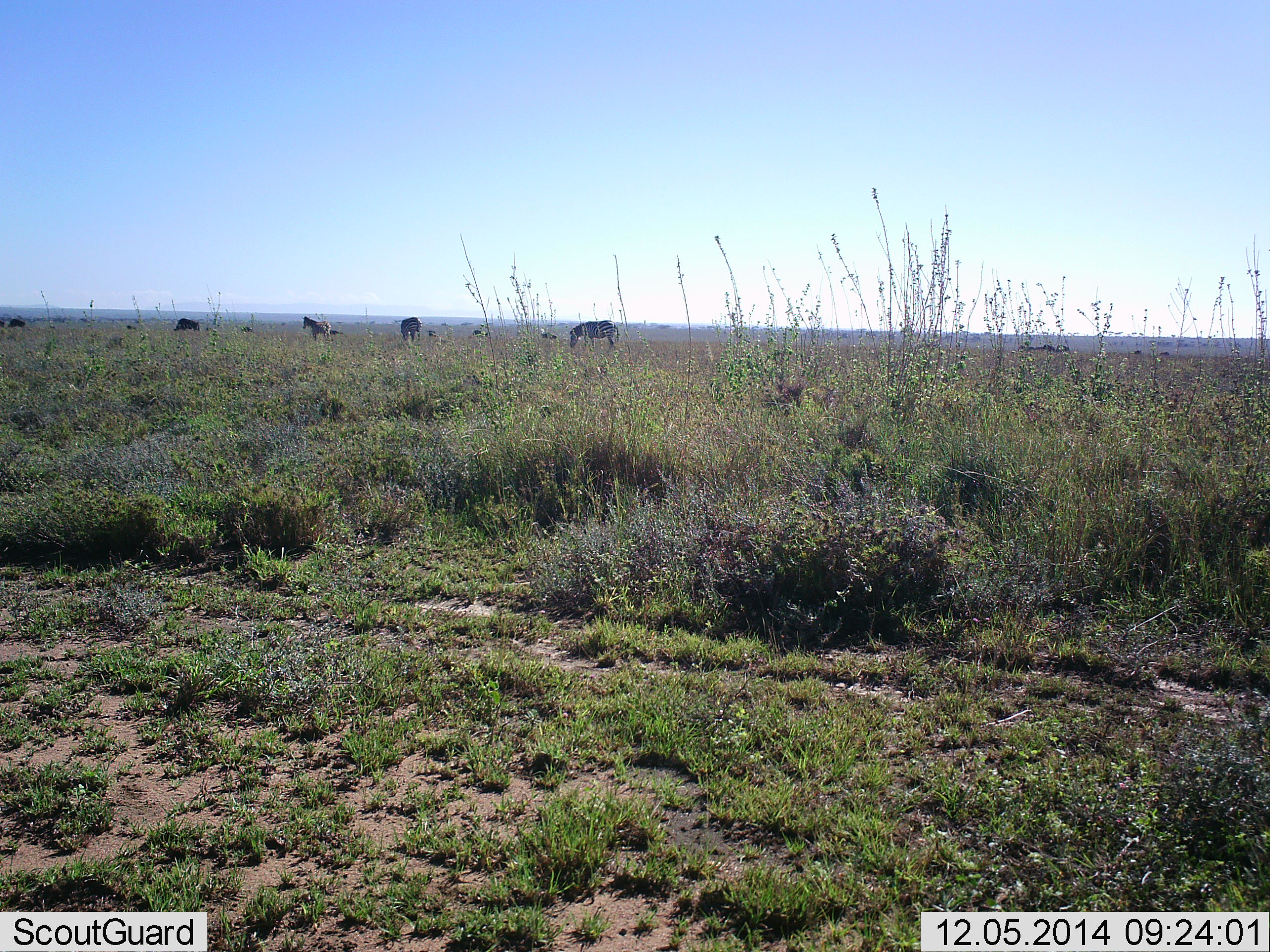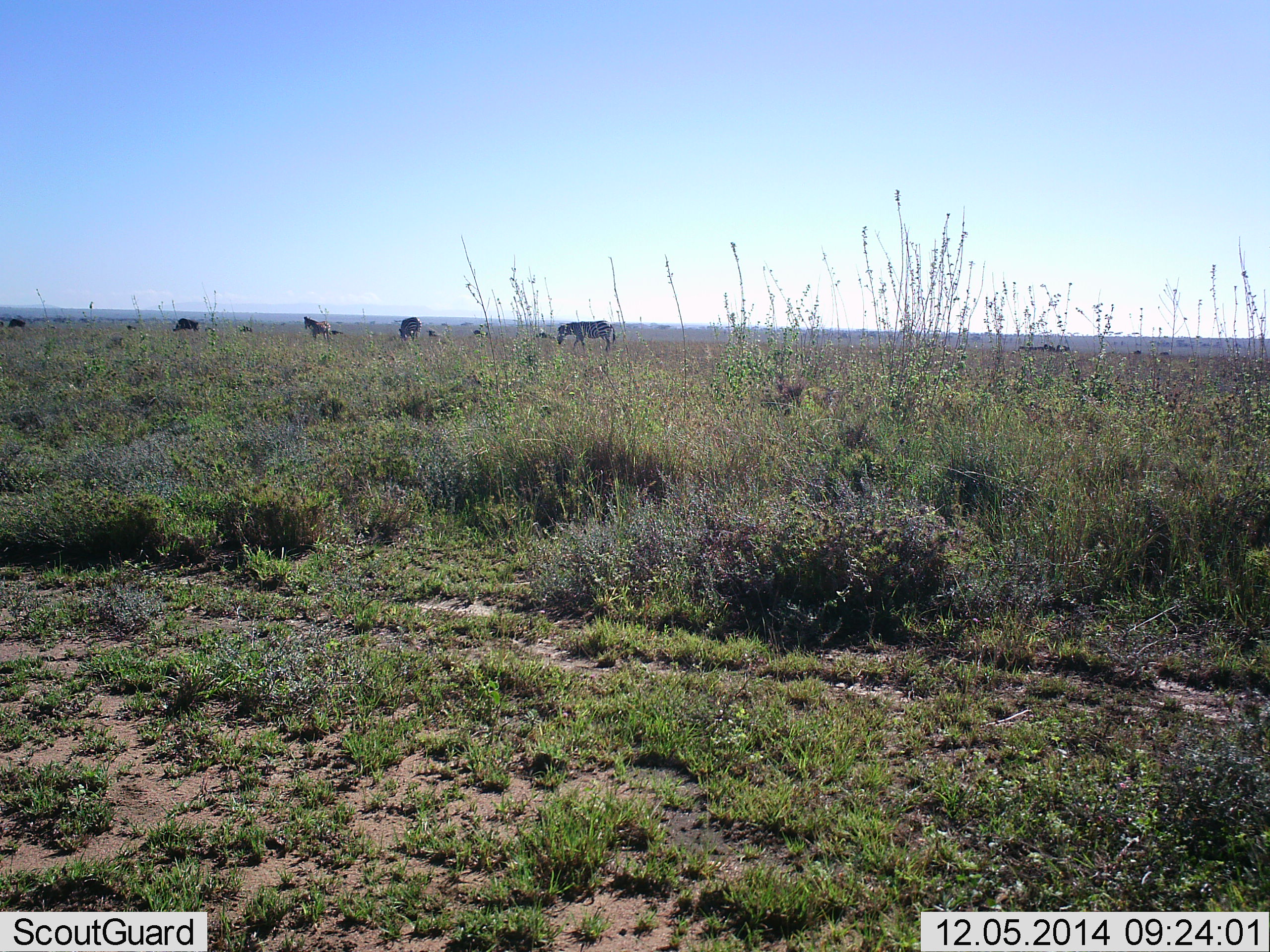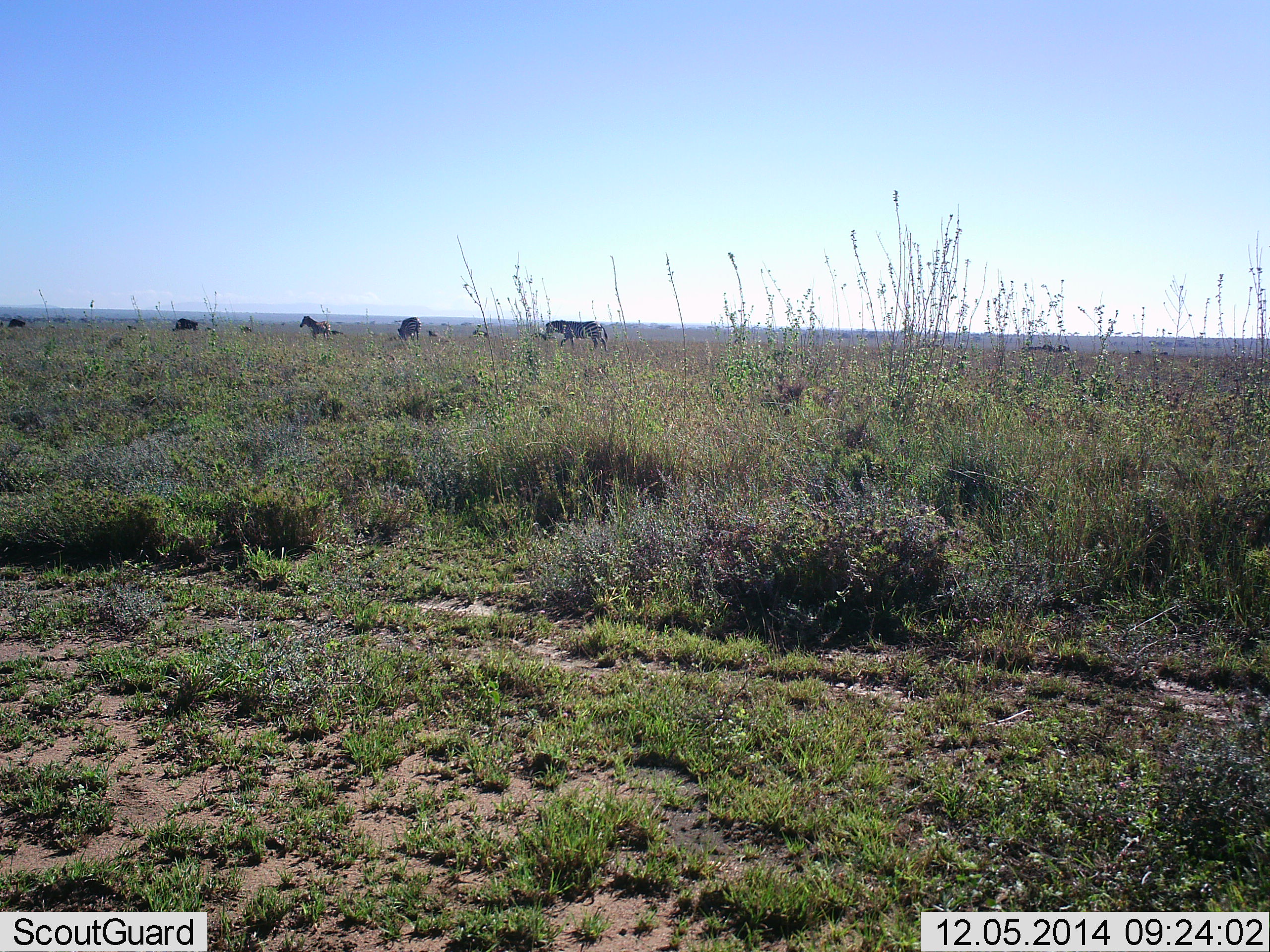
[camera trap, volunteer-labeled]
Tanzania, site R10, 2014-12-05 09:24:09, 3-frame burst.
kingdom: Animalia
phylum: Chordata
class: Mammalia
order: Perissodactyla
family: Equidae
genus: Equus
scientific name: Equus quagga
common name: plains zebra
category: zebra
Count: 4.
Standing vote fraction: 38%.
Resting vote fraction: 6%.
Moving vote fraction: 75%.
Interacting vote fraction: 0%.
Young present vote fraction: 0%.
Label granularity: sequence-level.